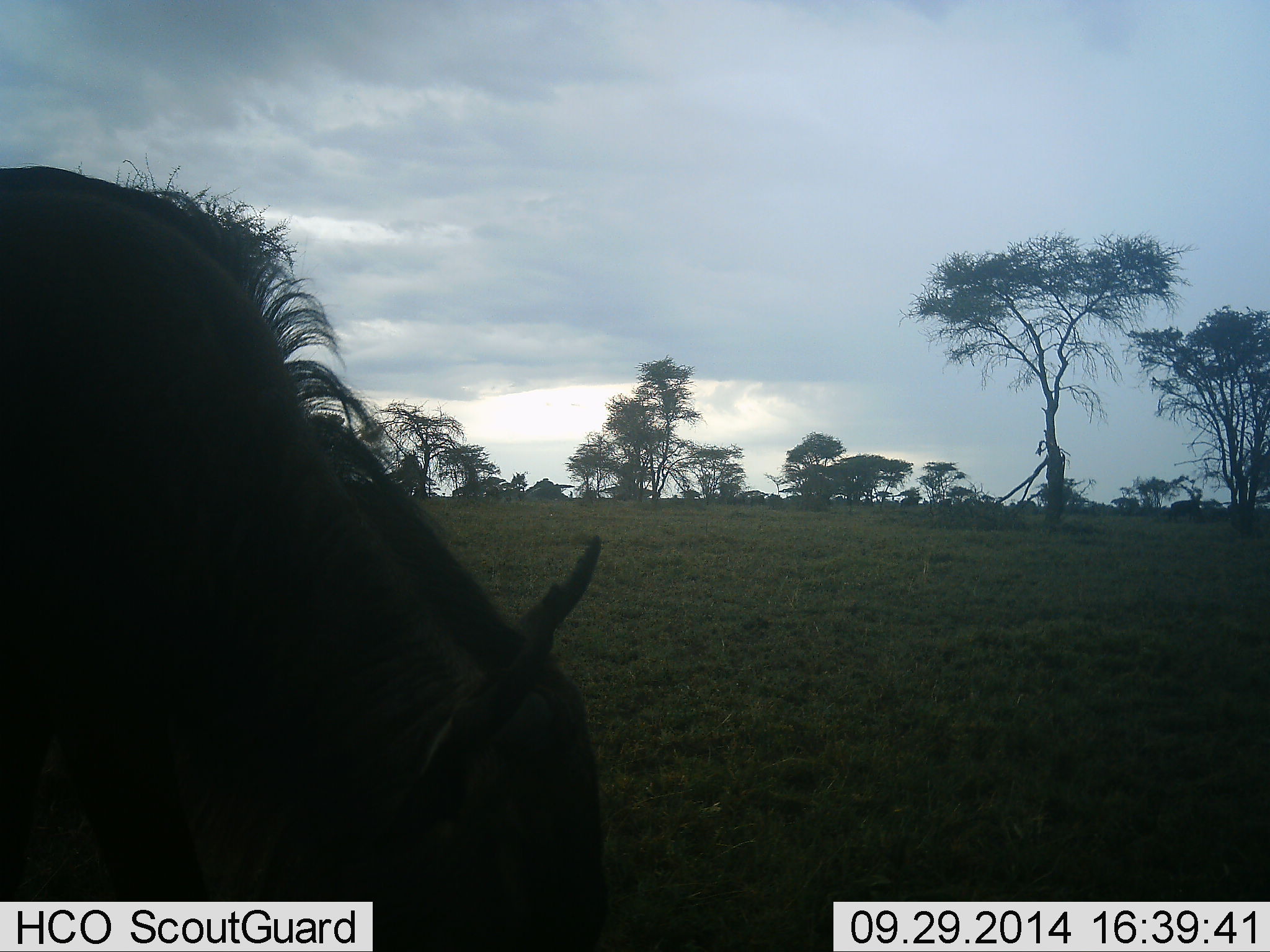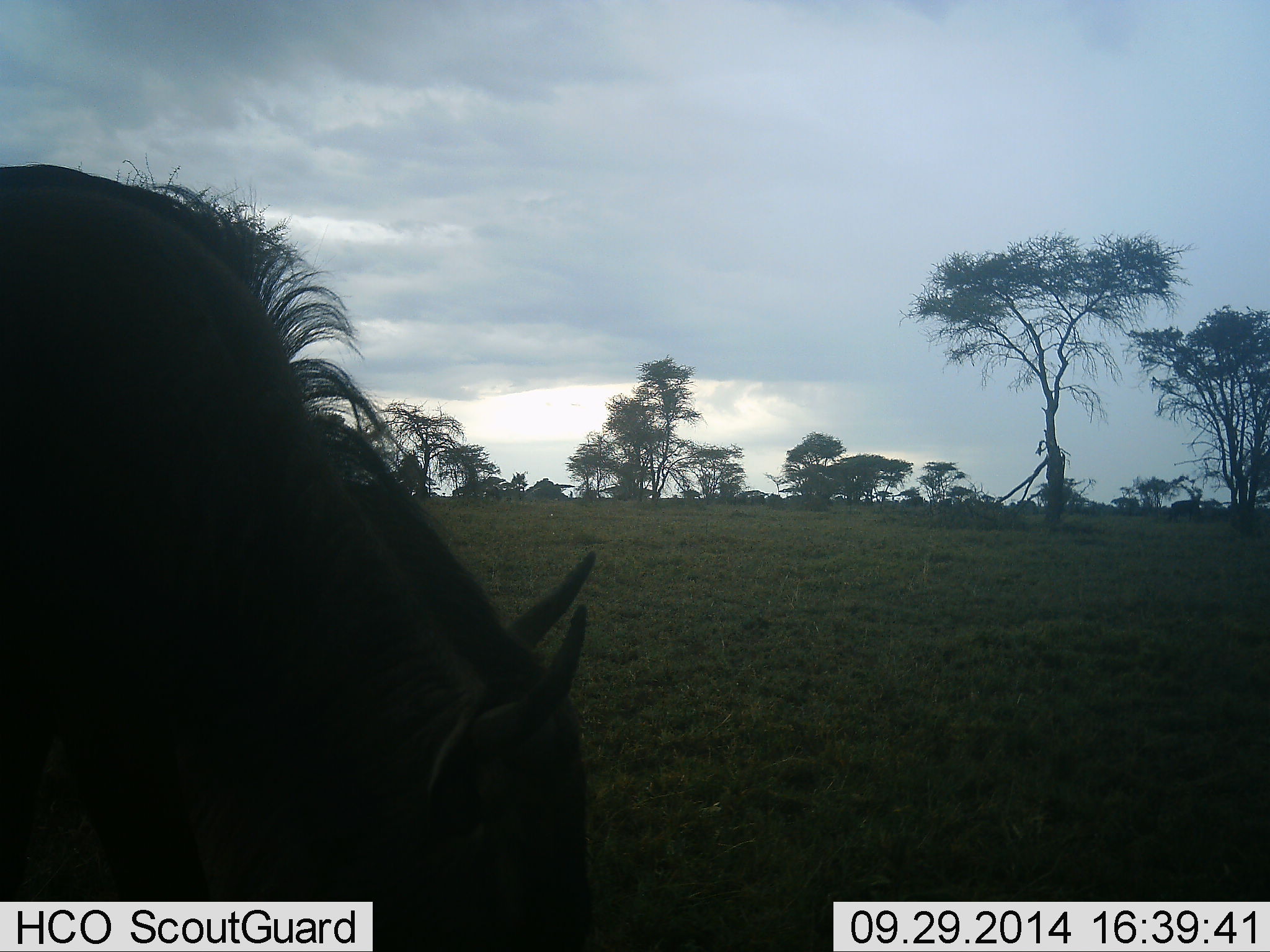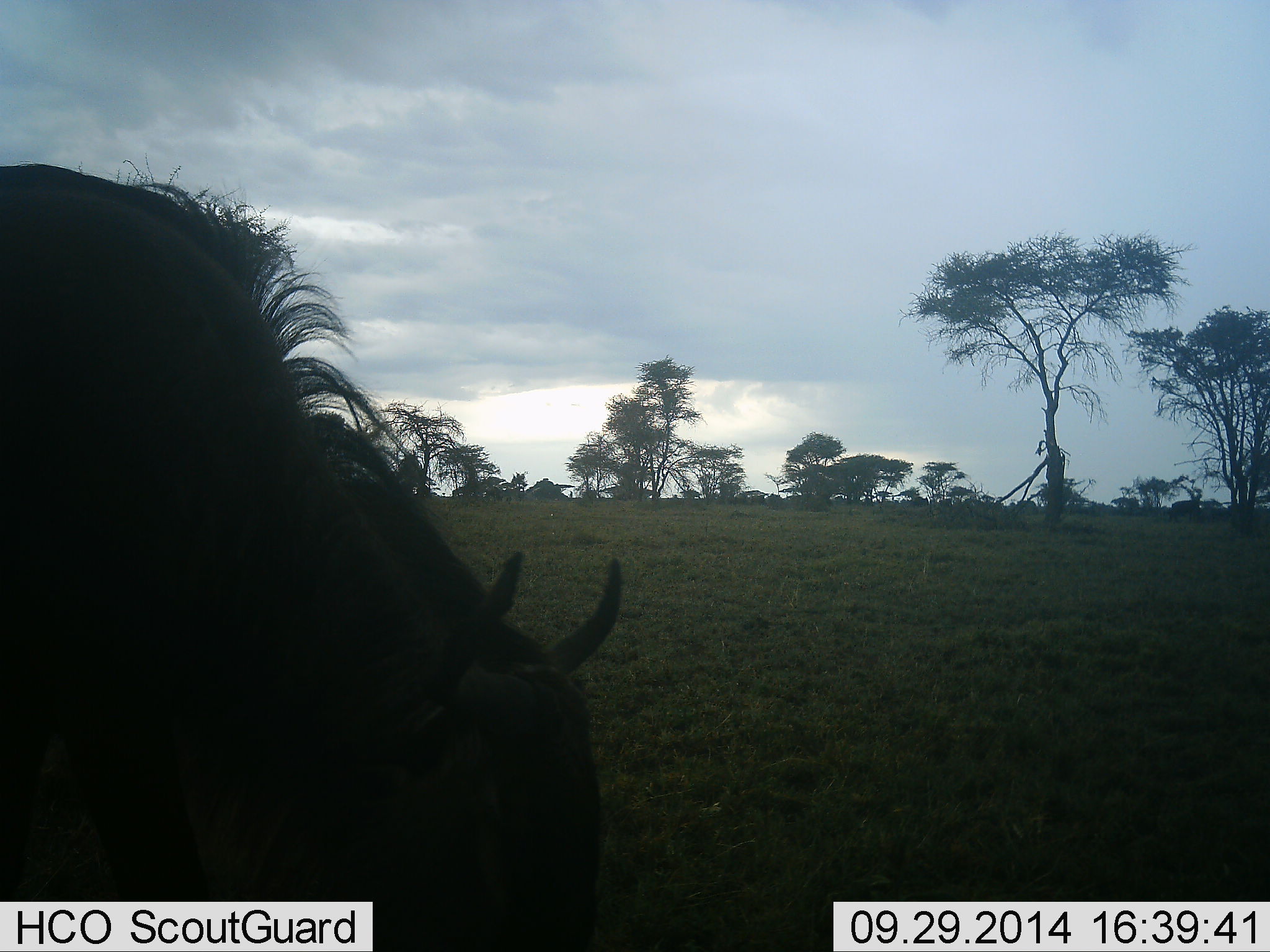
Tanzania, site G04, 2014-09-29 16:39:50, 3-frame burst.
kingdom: Animalia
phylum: Chordata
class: Mammalia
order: Artiodactyla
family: Bovidae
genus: Connochaetes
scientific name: Connochaetes taurinus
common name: blue wildebeest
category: wildebeest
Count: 1.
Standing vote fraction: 30%.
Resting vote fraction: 0%.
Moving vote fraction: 10%.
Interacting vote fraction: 0%.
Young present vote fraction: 0%.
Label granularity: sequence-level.